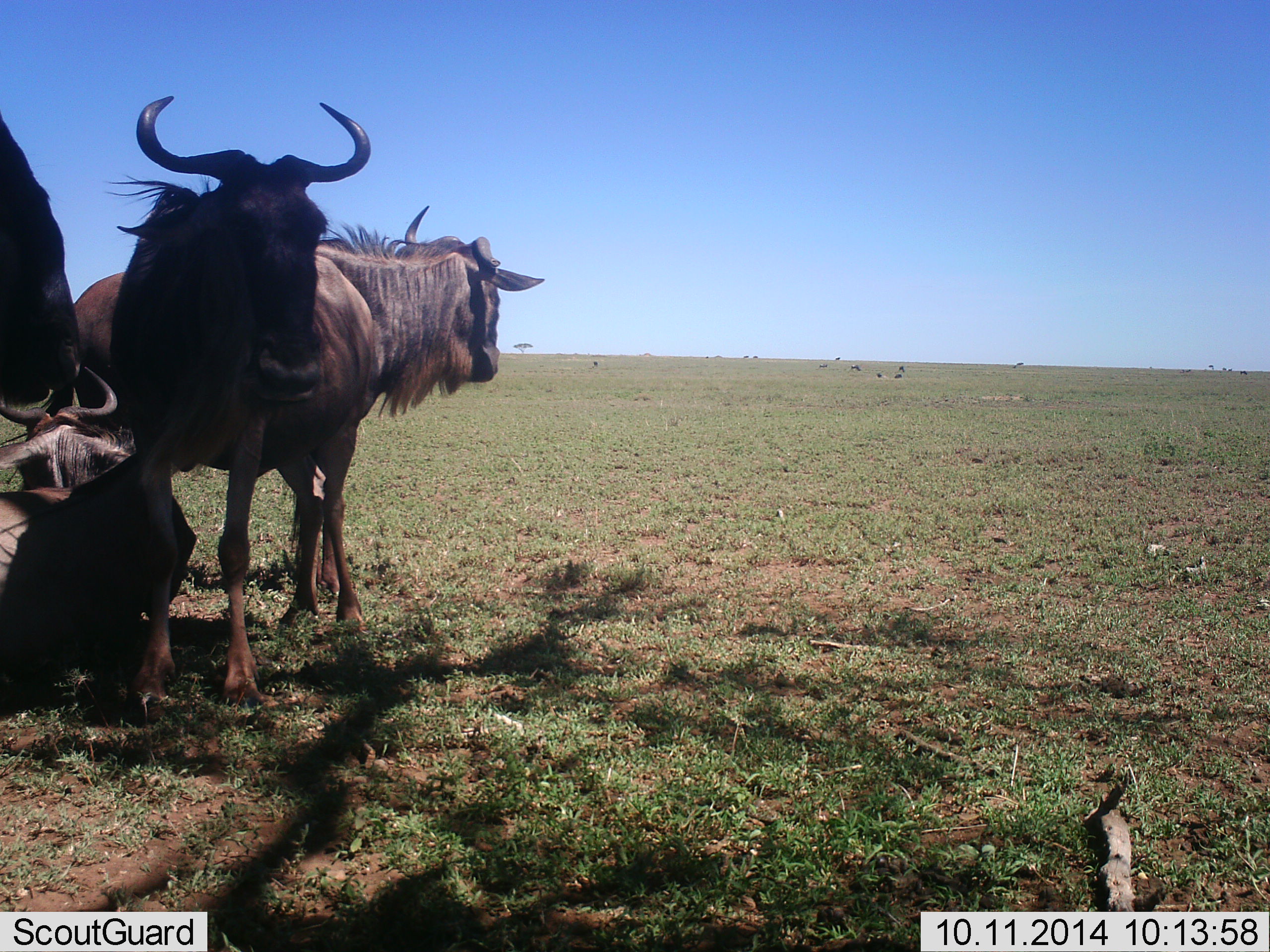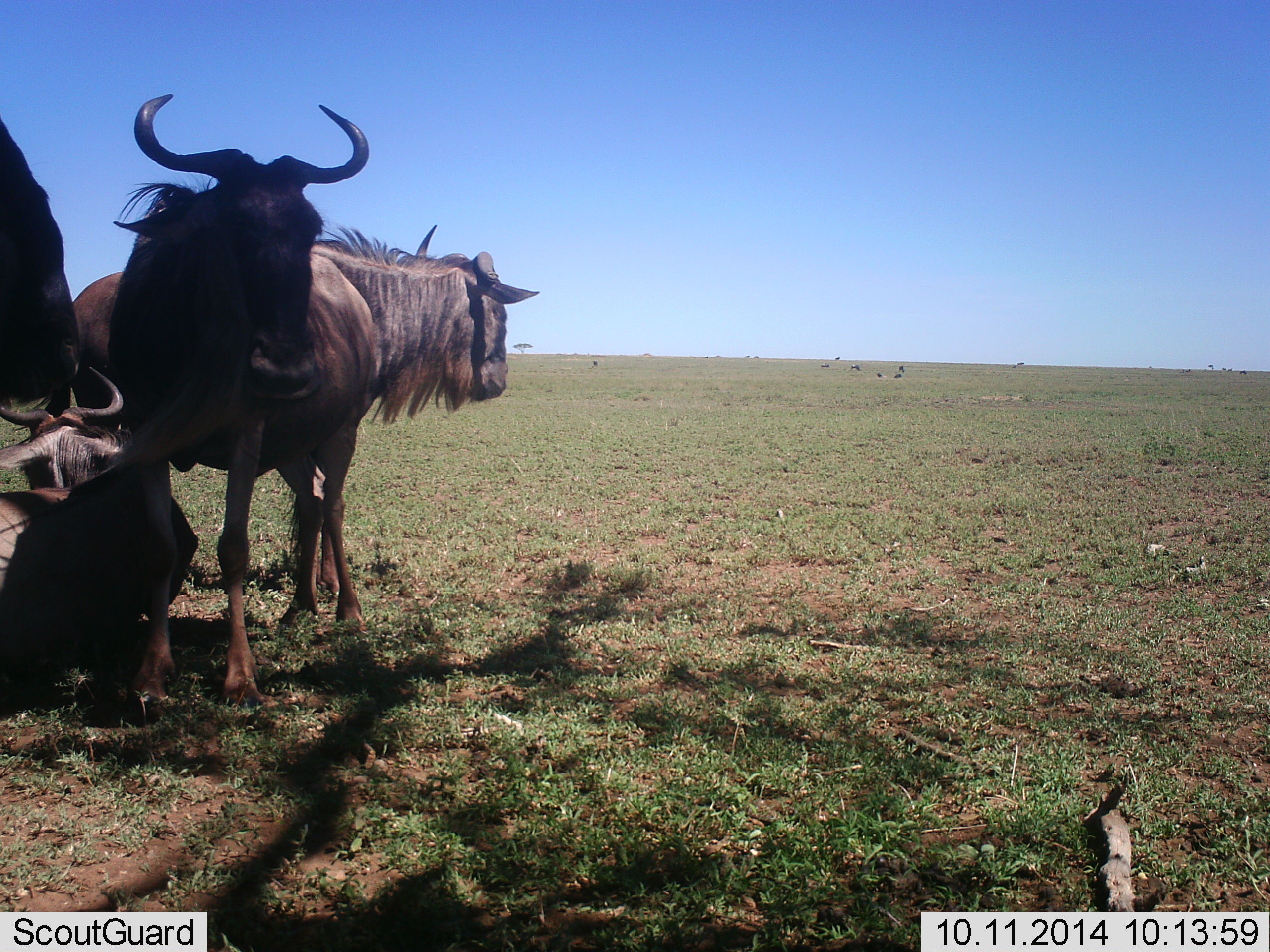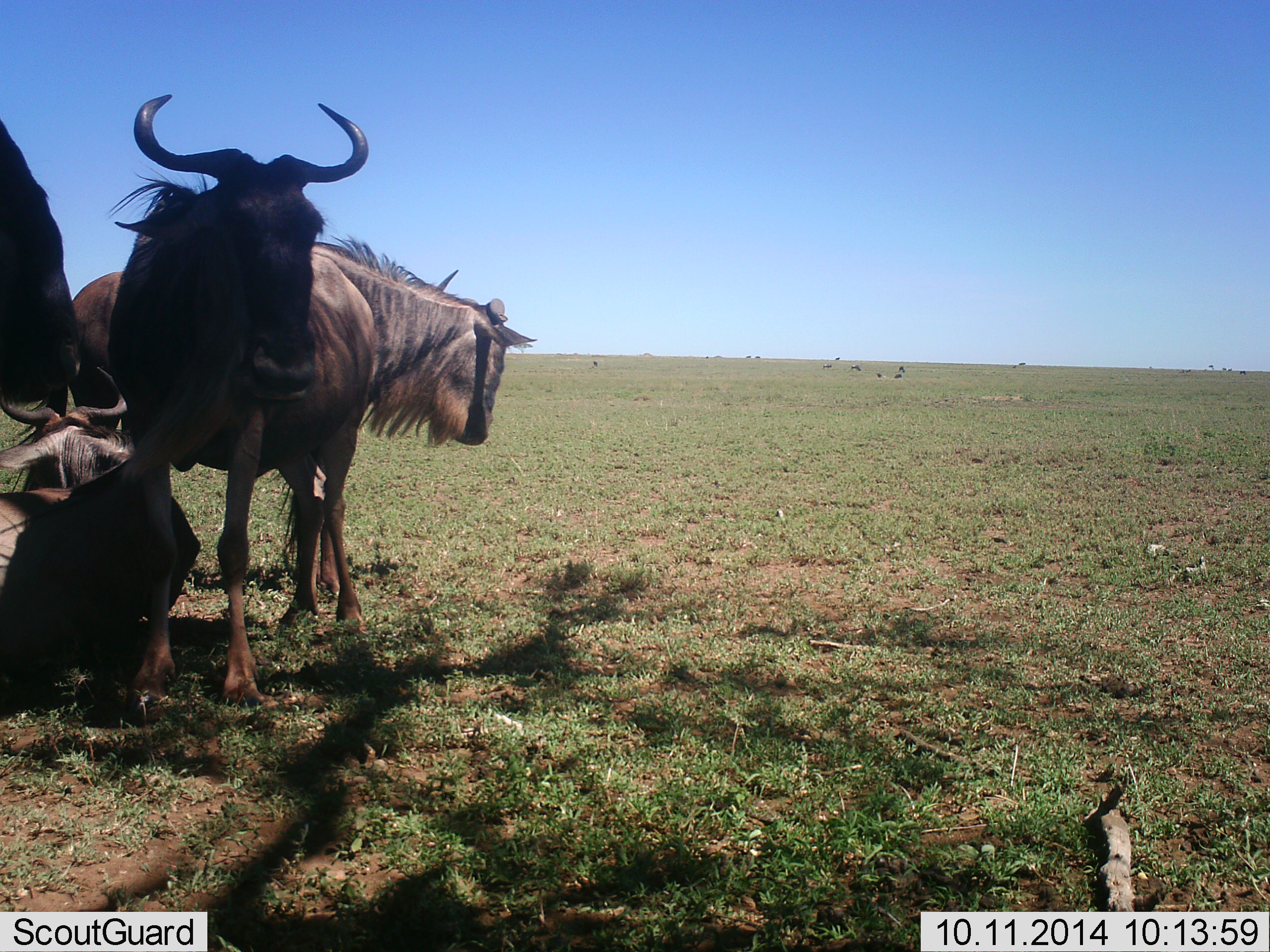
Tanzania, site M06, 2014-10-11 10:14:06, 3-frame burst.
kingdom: Animalia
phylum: Chordata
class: Mammalia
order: Artiodactyla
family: Bovidae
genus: Connochaetes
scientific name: Connochaetes taurinus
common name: blue wildebeest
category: wildebeest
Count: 9.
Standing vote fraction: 90%.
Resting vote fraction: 100%.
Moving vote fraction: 40%.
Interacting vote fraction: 0%.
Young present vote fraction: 0%.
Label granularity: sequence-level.